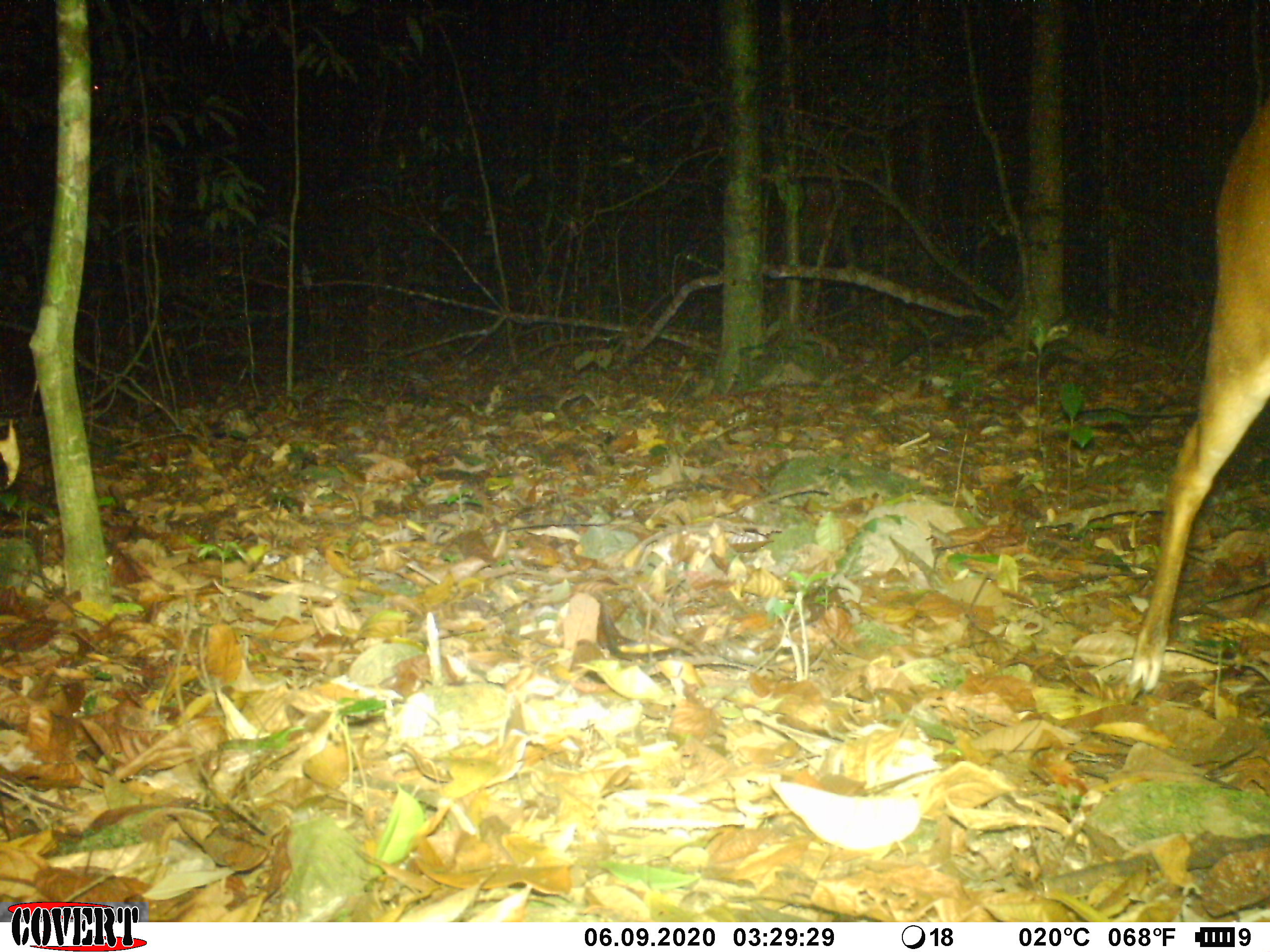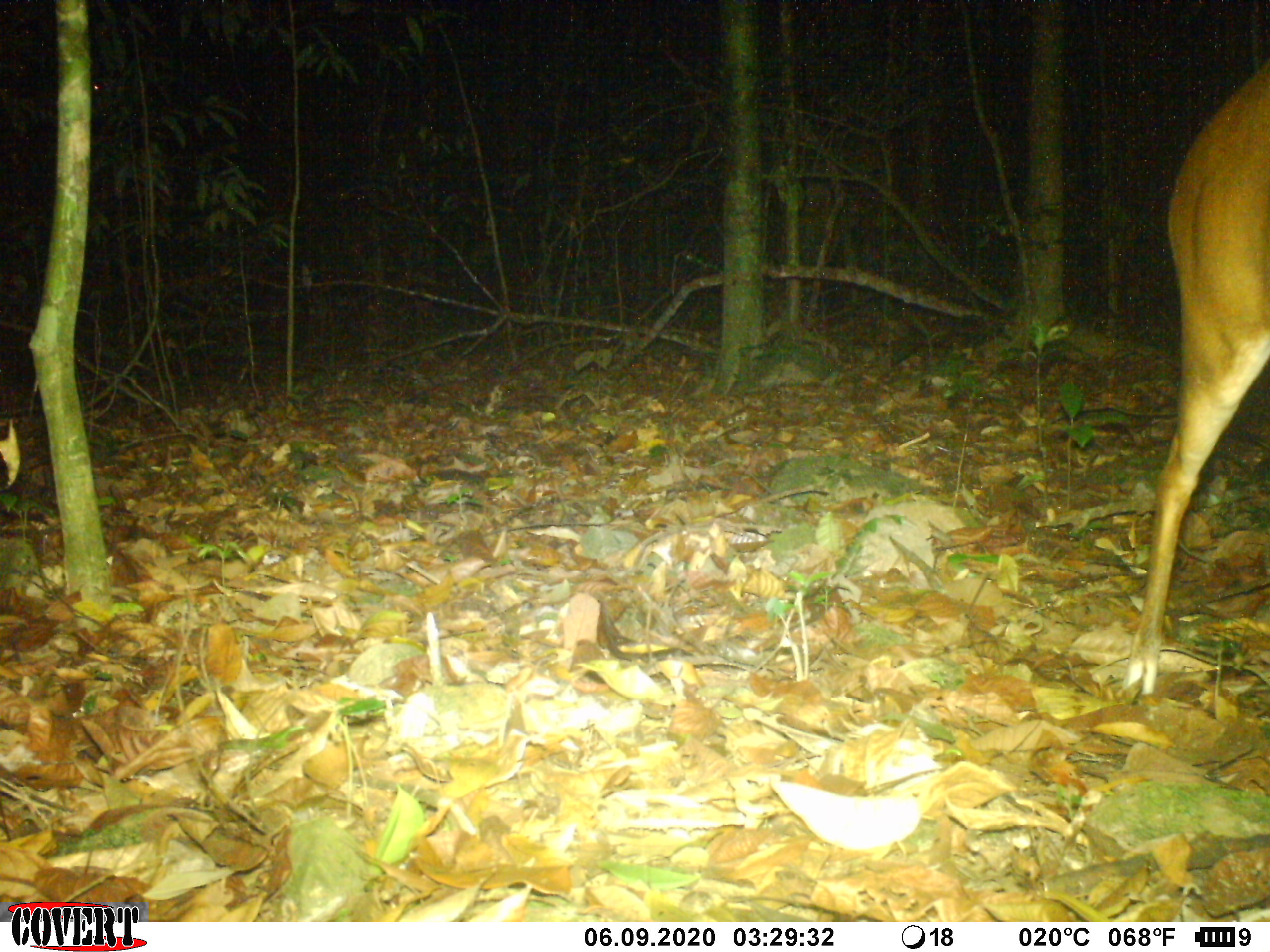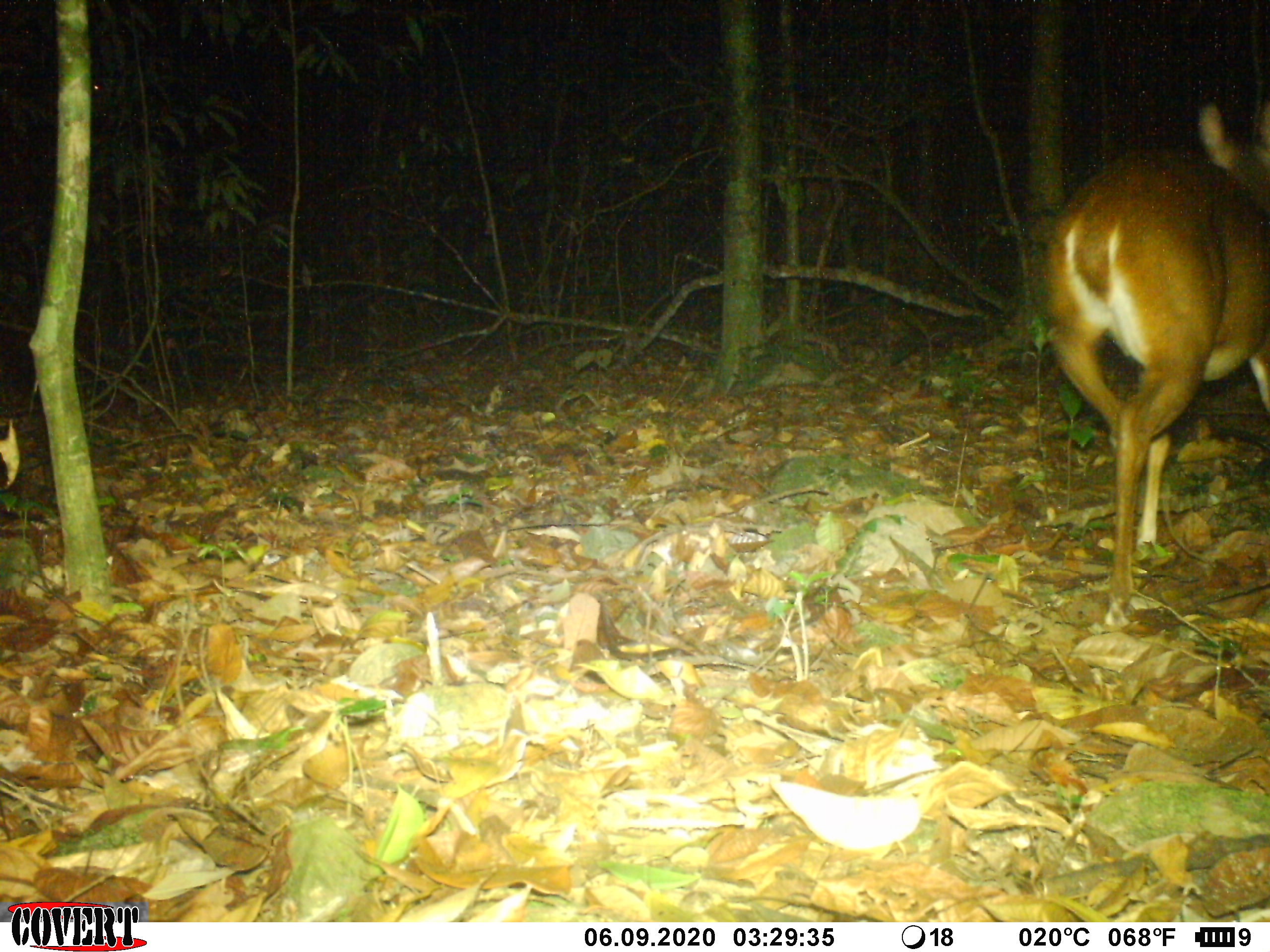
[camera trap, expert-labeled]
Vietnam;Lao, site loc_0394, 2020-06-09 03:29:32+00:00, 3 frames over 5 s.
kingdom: Animalia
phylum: Chordata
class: Mammalia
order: Artiodactyla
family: Cervidae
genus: Muntiacus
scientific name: Muntiacus vuquangensis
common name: large-antlered muntjac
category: large antlered muntjac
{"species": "large antlered muntjac (large-antlered muntjac) (Muntiacus vuquangensis)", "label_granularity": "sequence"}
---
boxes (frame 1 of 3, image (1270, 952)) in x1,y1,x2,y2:
large antlered muntjac: 1116,92,1267,696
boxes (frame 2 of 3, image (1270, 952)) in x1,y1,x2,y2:
large antlered muntjac: 1116,53,1266,700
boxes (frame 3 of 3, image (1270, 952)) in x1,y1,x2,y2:
large antlered muntjac: 1039,103,1267,632